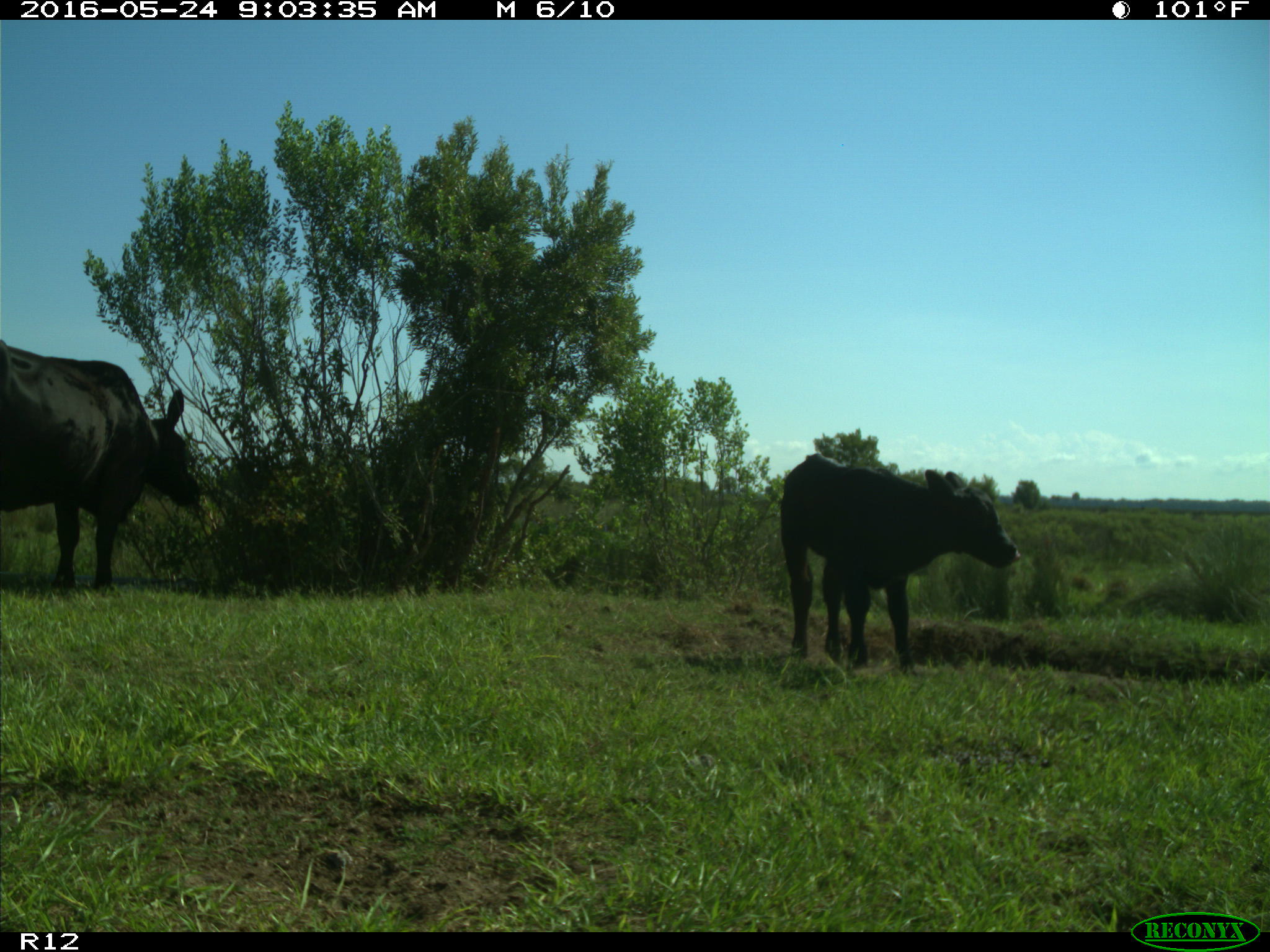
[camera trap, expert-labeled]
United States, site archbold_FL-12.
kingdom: Animalia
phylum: Chordata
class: Mammalia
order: Artiodactyla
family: Bovidae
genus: Bos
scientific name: Bos taurus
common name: domestic cow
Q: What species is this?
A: Bos taurus (domestic cow).